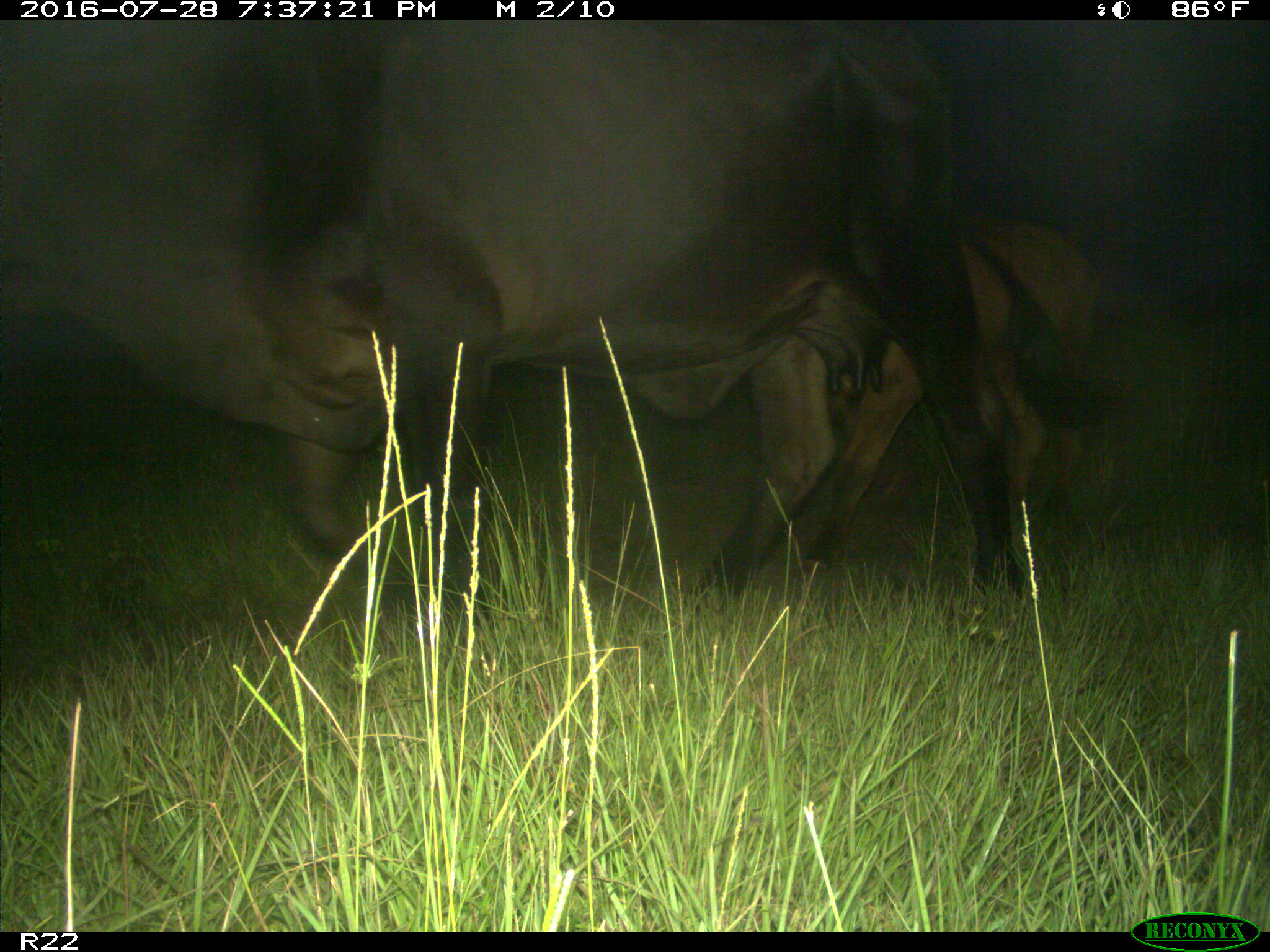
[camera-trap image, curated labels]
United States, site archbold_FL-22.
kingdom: Animalia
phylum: Chordata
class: Mammalia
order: Artiodactyla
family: Bovidae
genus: Bos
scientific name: Bos taurus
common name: domestic cow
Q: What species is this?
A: Bos taurus (domestic cow).